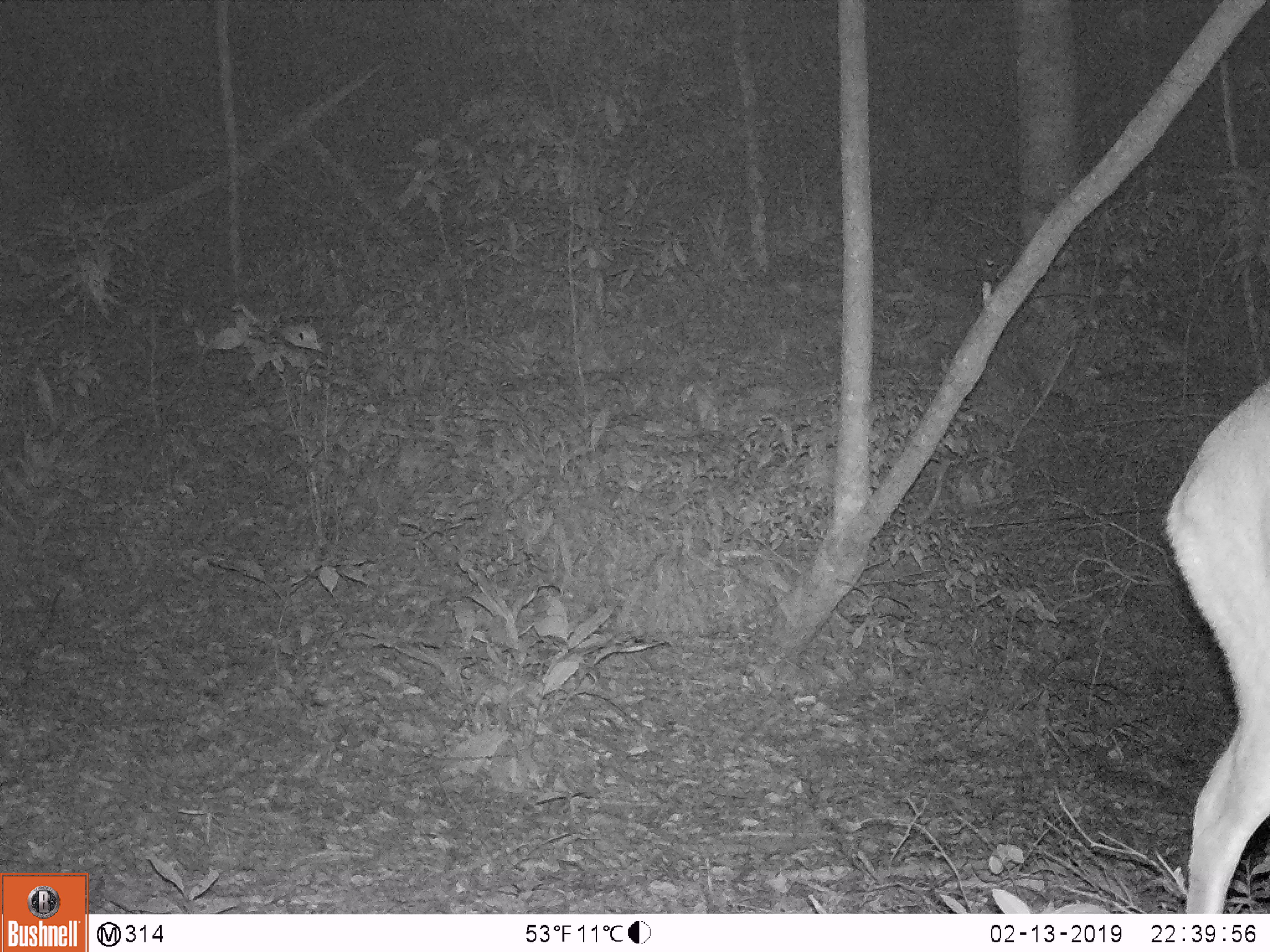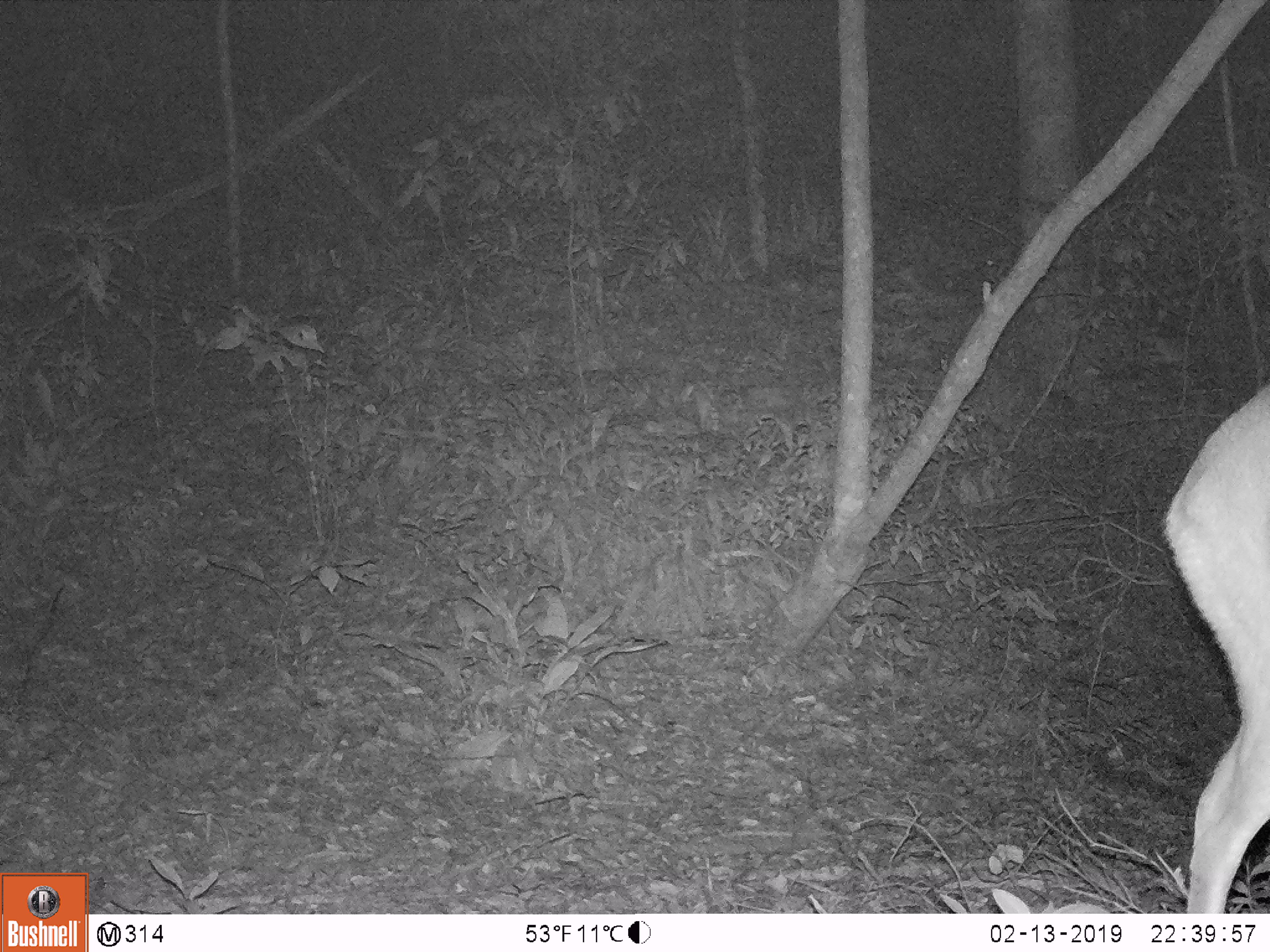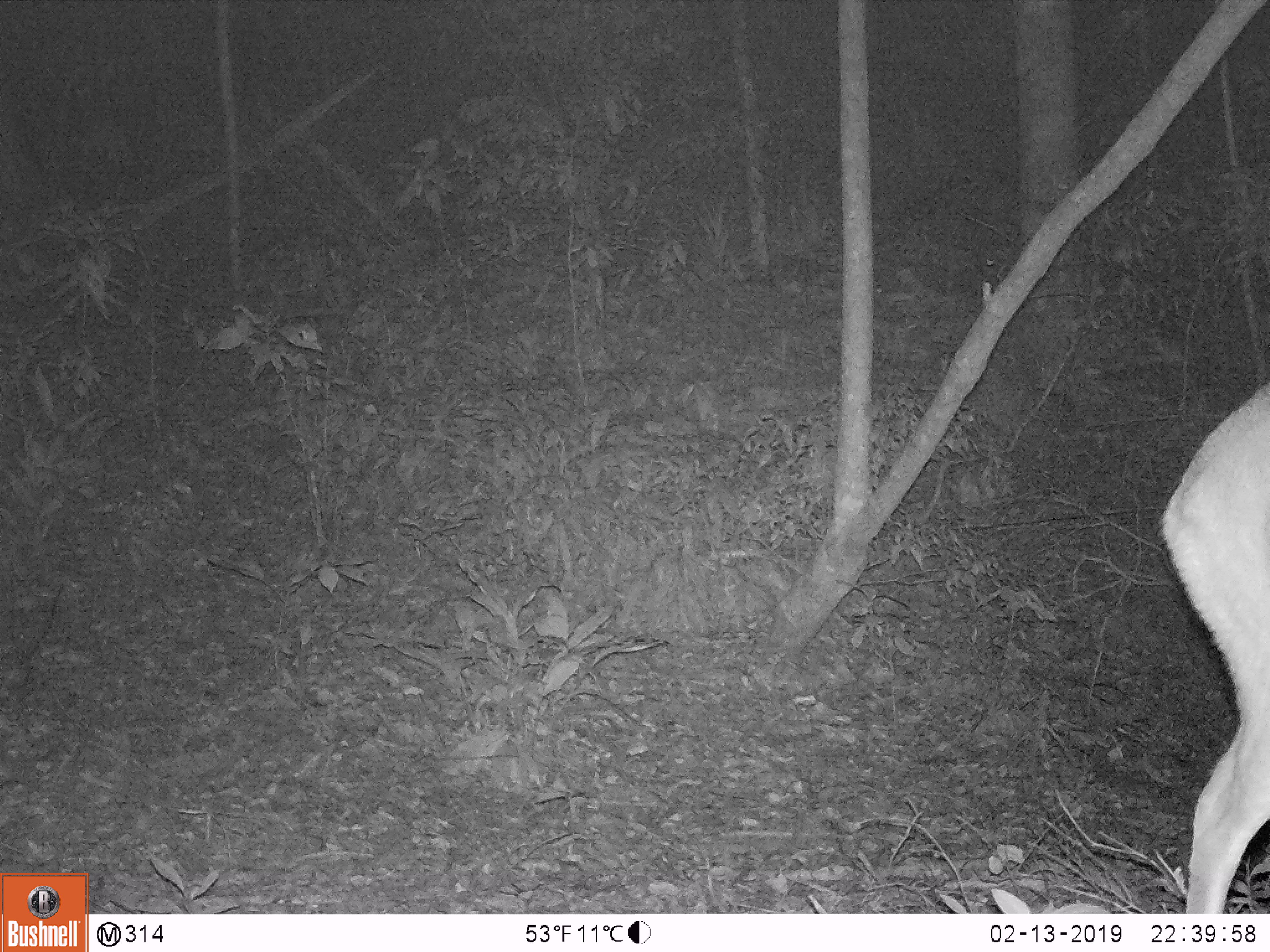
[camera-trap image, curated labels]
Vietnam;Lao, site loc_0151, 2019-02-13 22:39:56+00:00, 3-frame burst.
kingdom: Animalia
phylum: Chordata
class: Mammalia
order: Artiodactyla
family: Cervidae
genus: Muntiacus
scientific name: Muntiacus vuquangensis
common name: large-antlered muntjac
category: large antlered muntjac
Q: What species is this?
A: Large antlered muntjac (large-antlered muntjac) (Muntiacus vuquangensis).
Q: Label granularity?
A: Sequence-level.